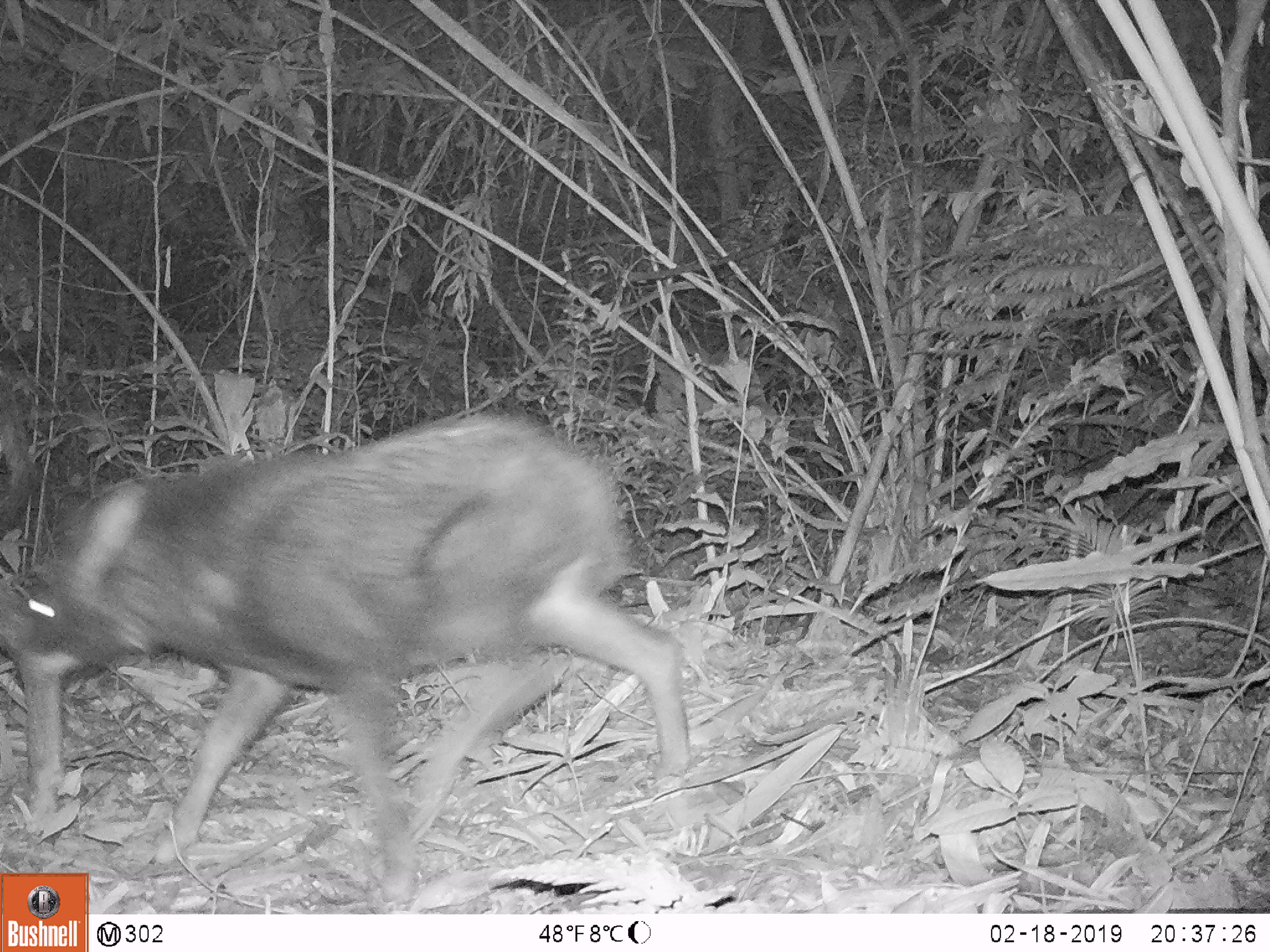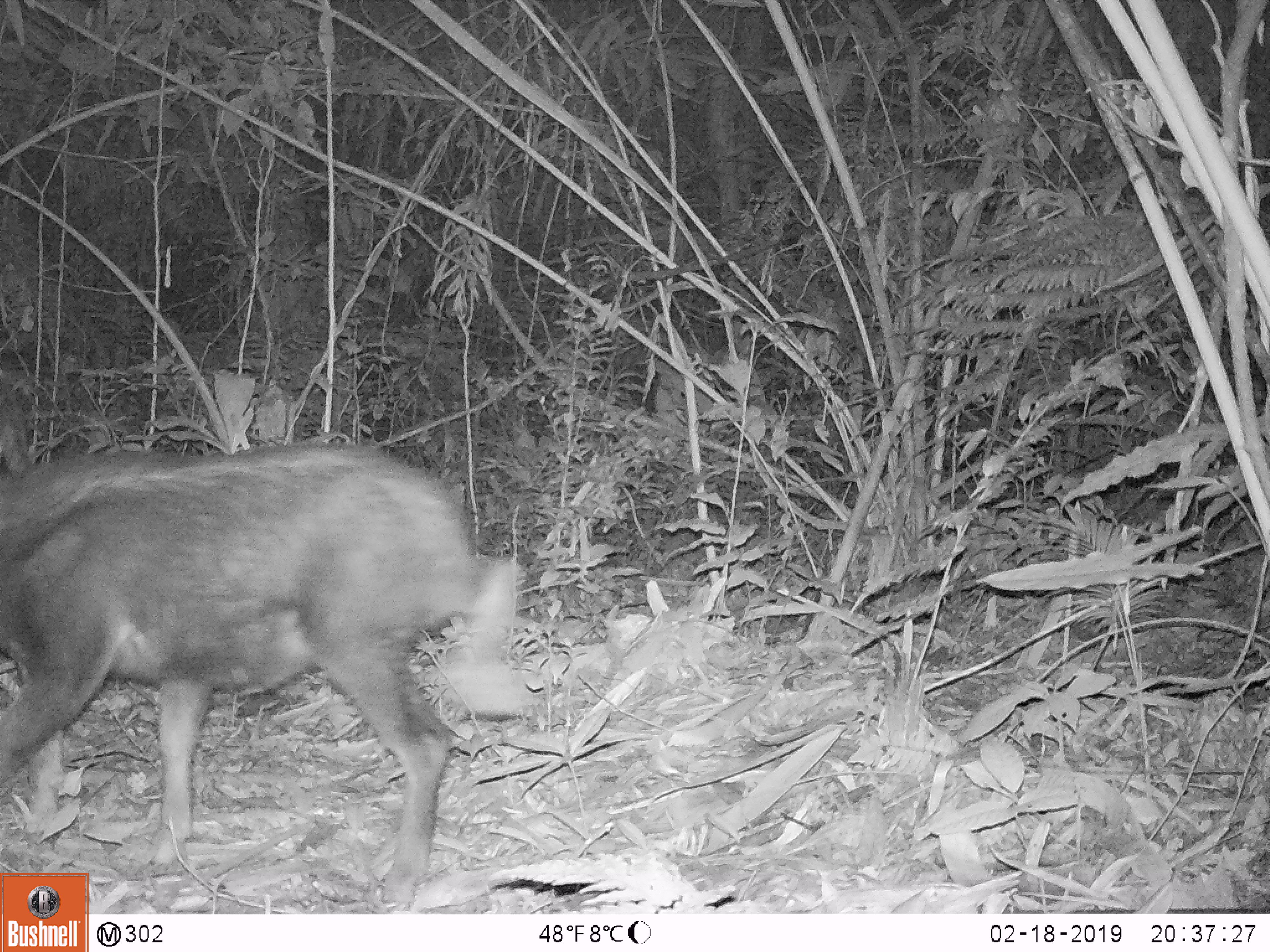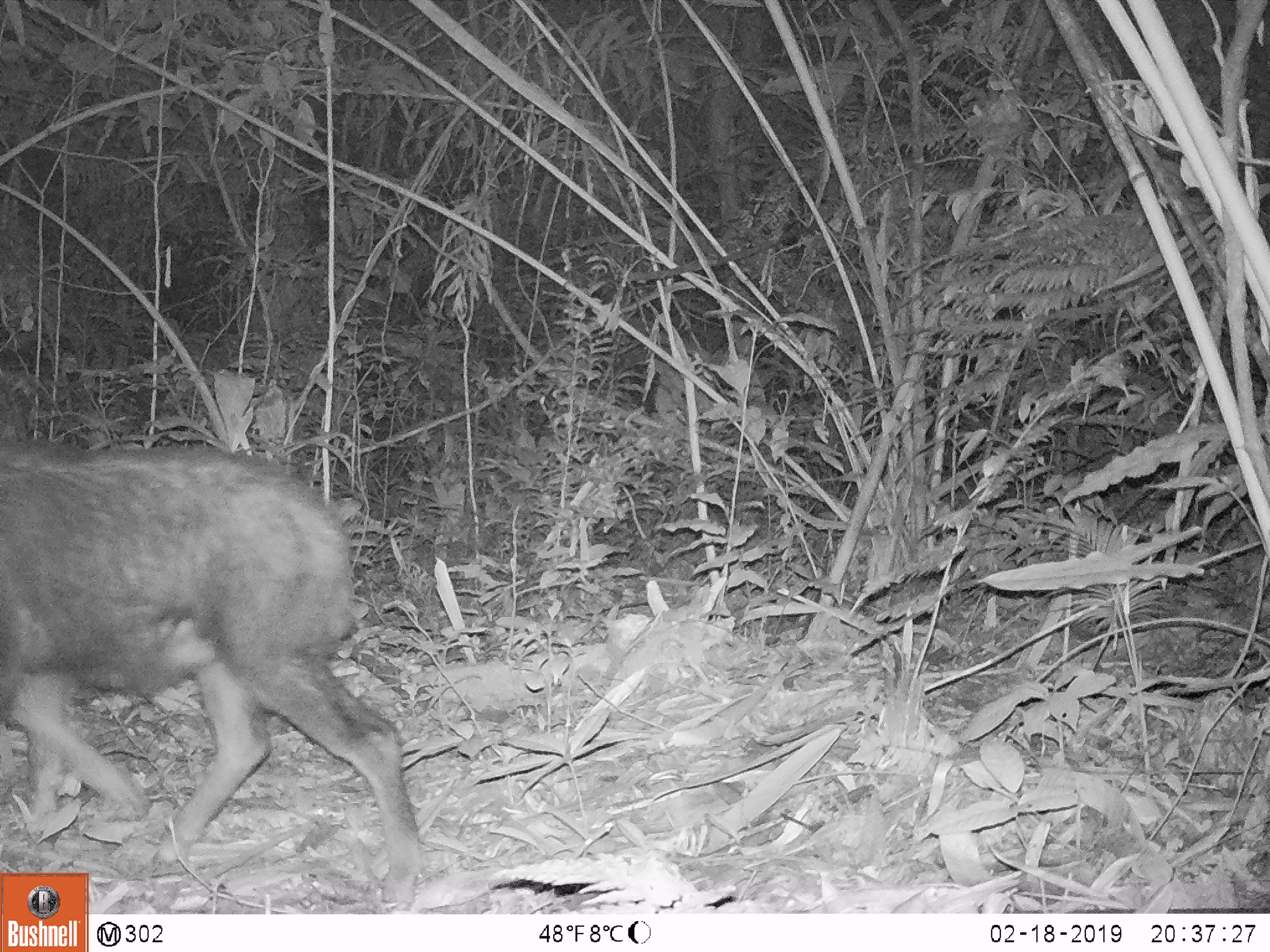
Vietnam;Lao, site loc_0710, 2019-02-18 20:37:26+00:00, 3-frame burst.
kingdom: Animalia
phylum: Chordata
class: Mammalia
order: Artiodactyla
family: Bovidae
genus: Capricornis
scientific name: Capricornis sumatraensis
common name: chinese serow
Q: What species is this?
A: Chinese serow (Capricornis sumatraensis).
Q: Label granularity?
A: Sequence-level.